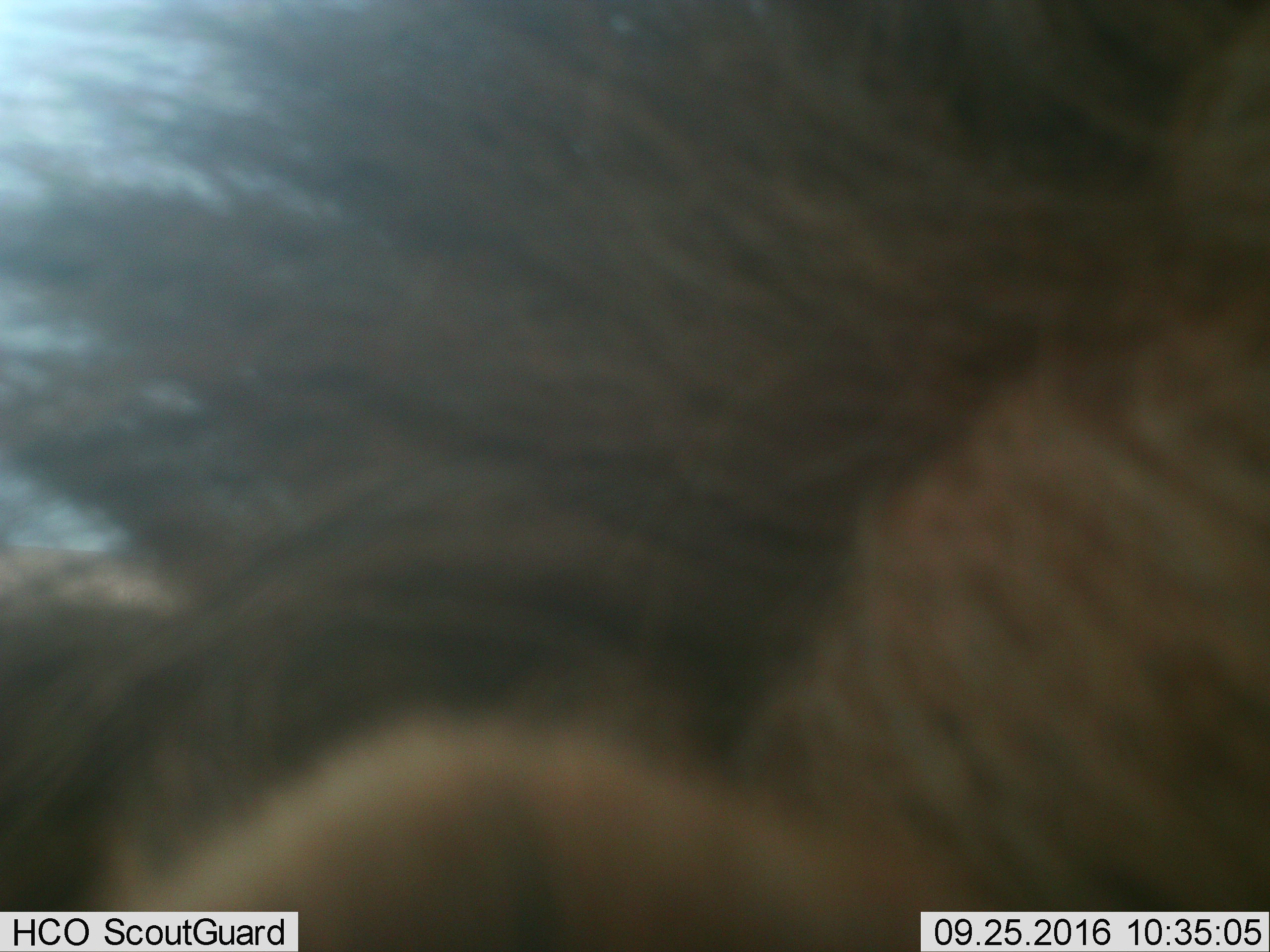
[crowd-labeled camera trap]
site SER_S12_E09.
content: unidentified animal